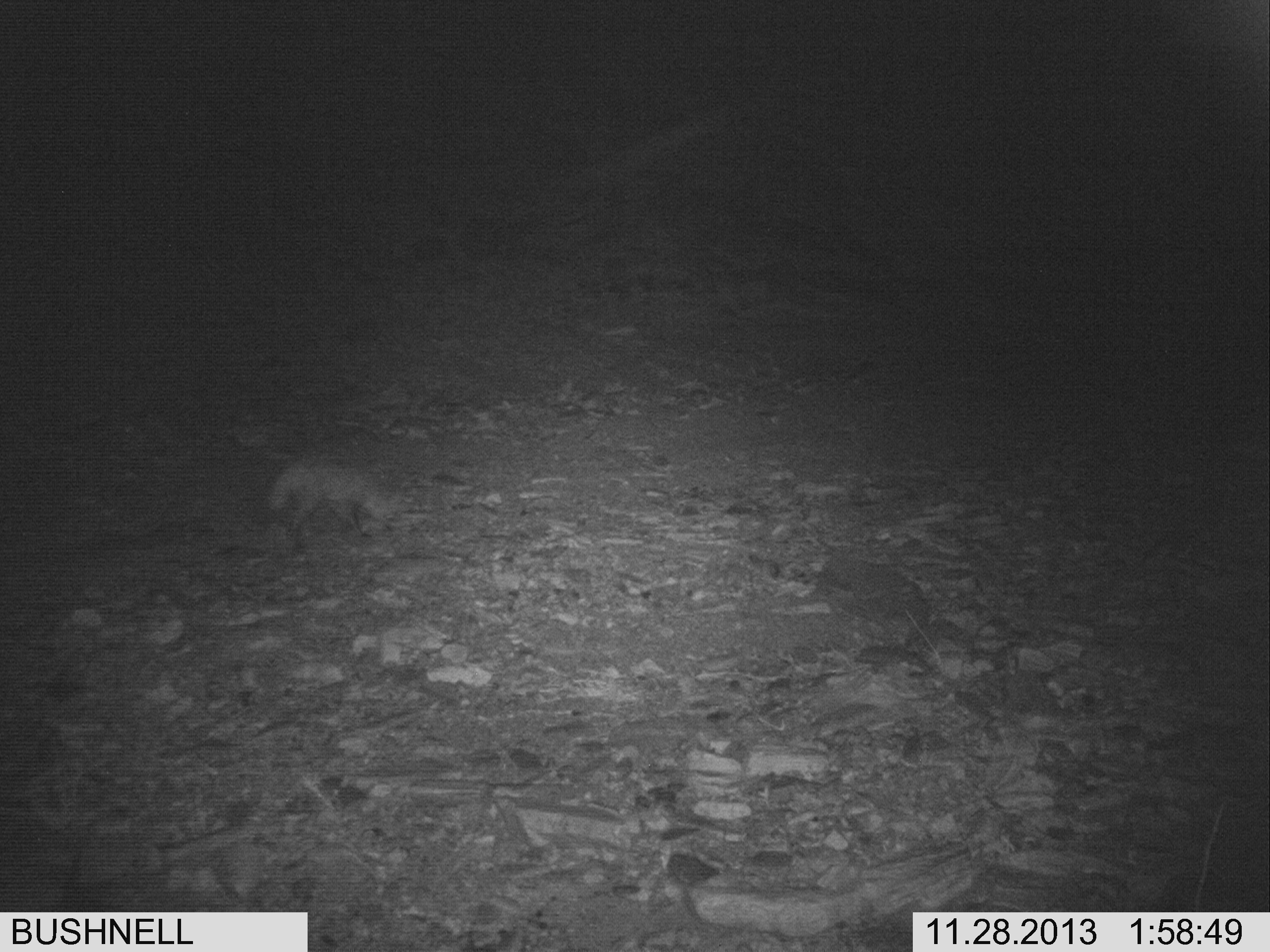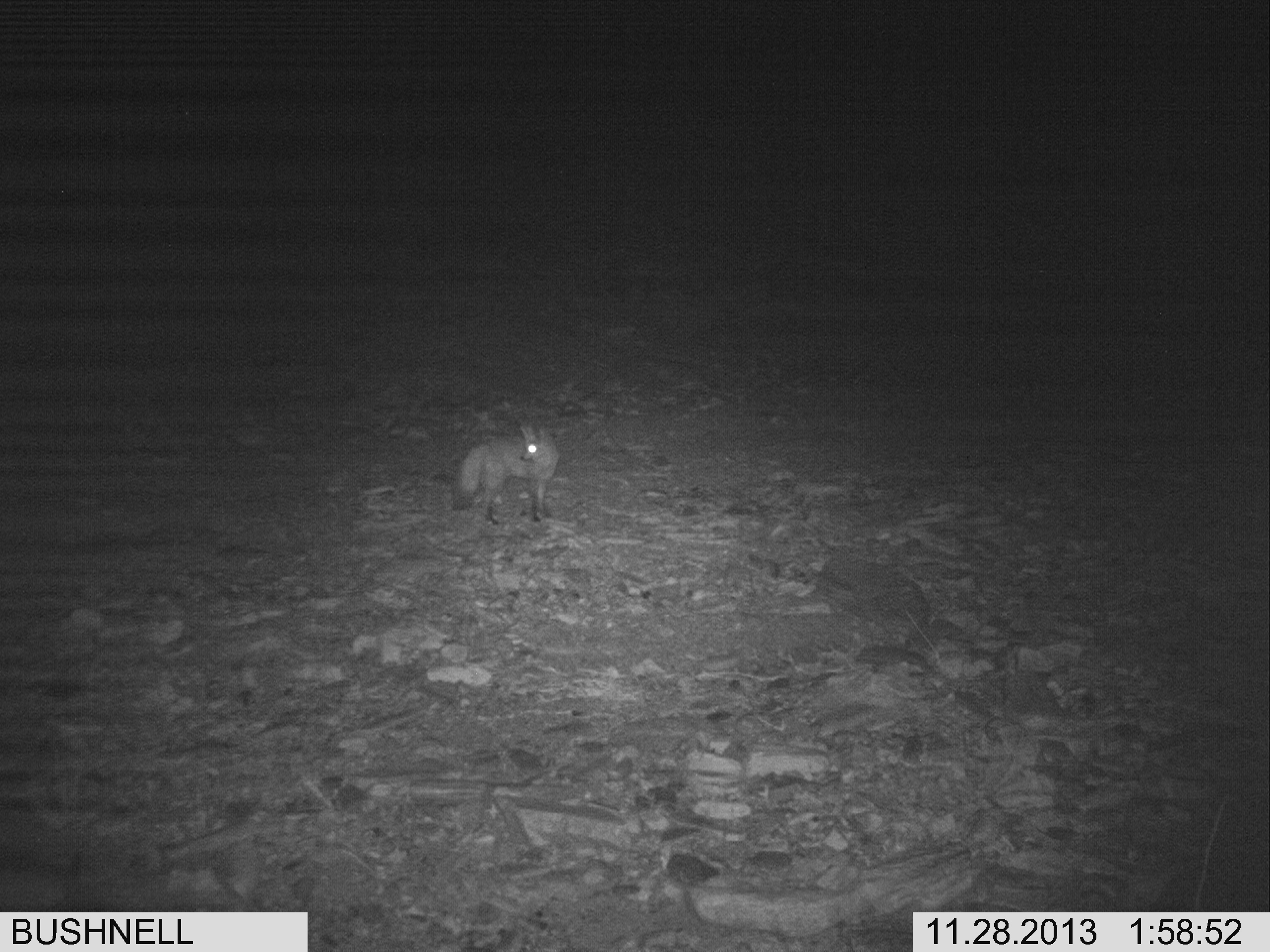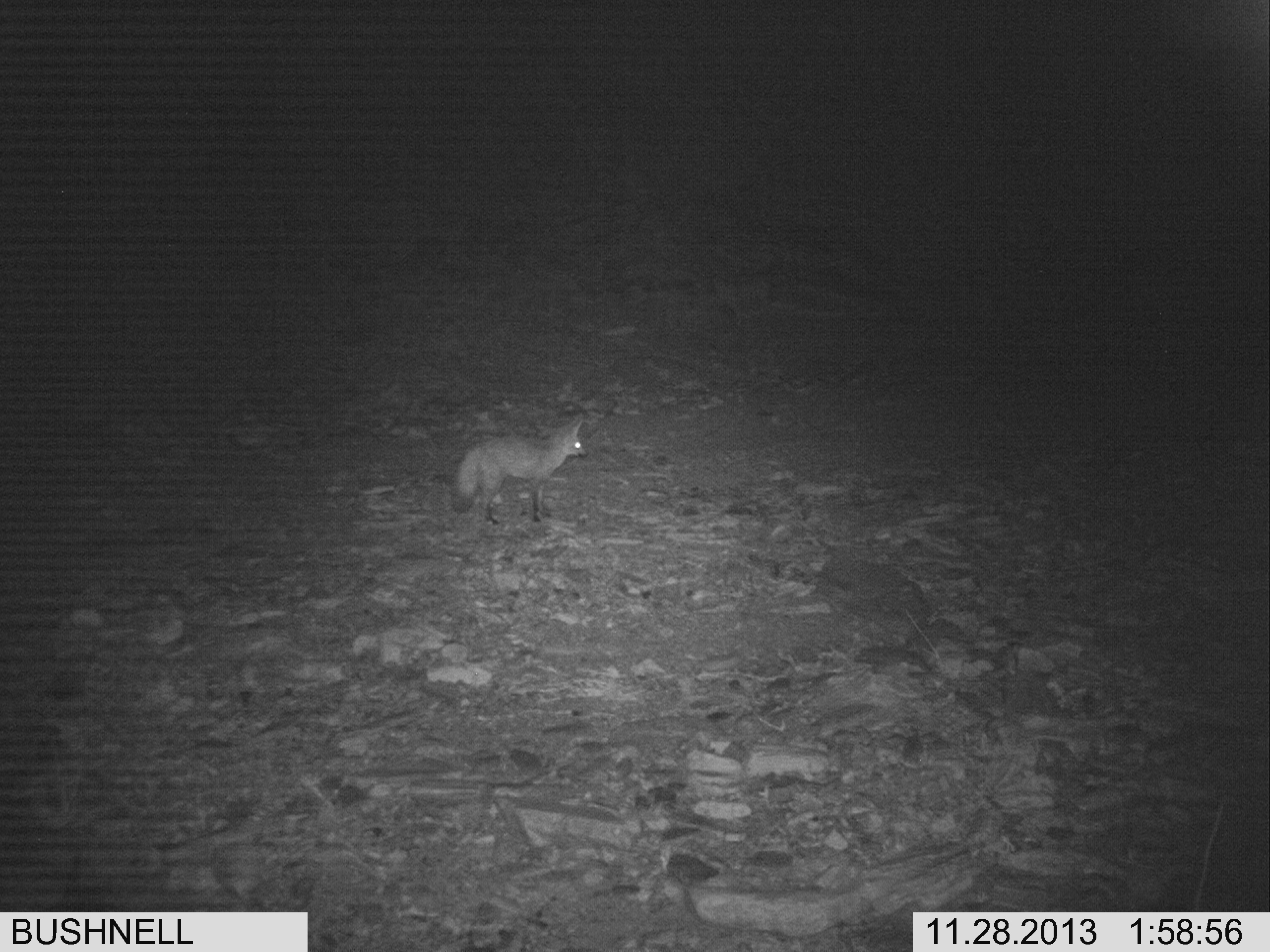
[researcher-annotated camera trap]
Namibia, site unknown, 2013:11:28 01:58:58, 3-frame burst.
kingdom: Animalia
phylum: Chordata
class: Mammalia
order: Carnivora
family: Canidae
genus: Otocyon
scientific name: Otocyon megalotis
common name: bat-eared fox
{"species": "Otocyon megalotis (bat-eared fox)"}